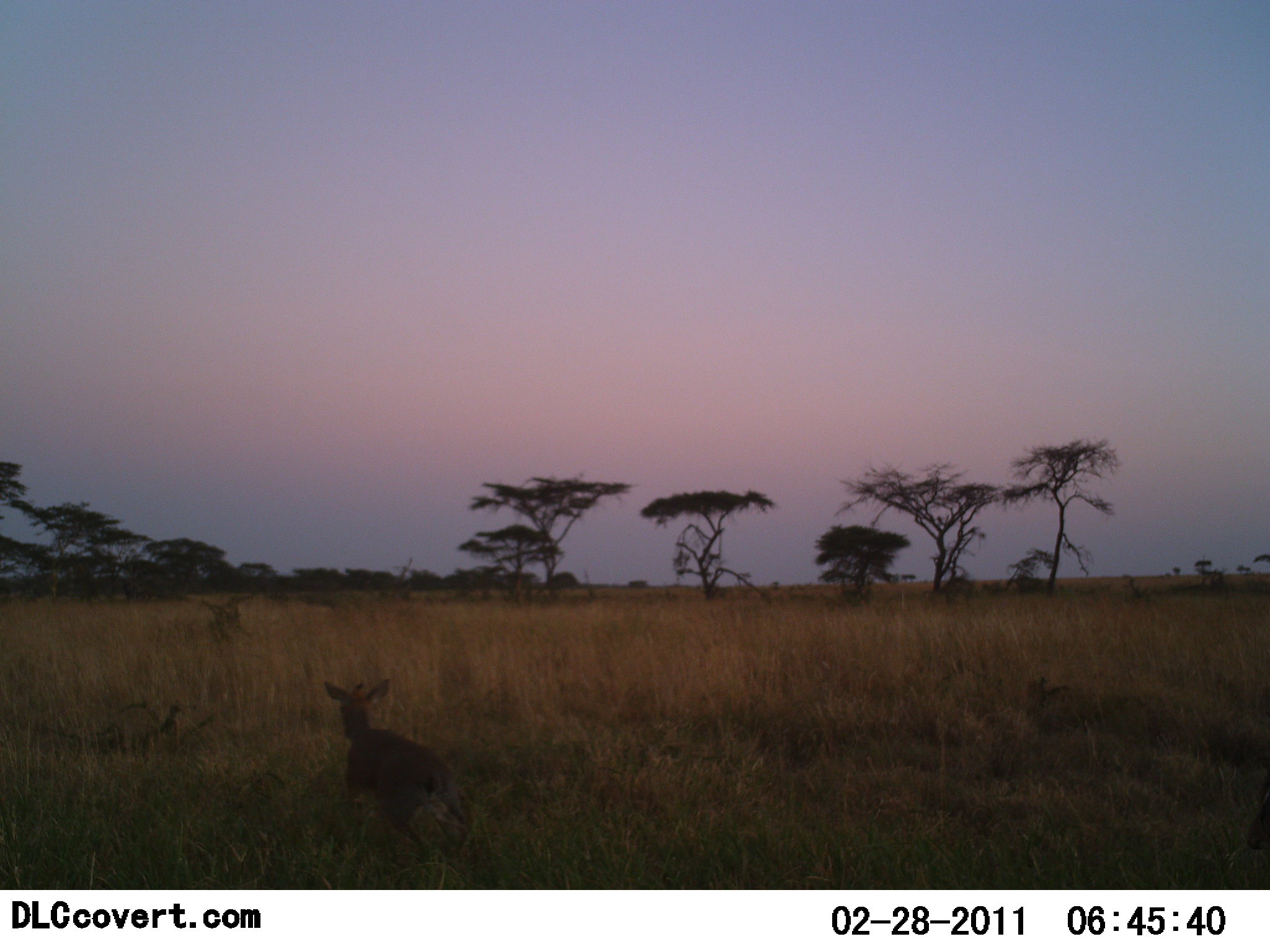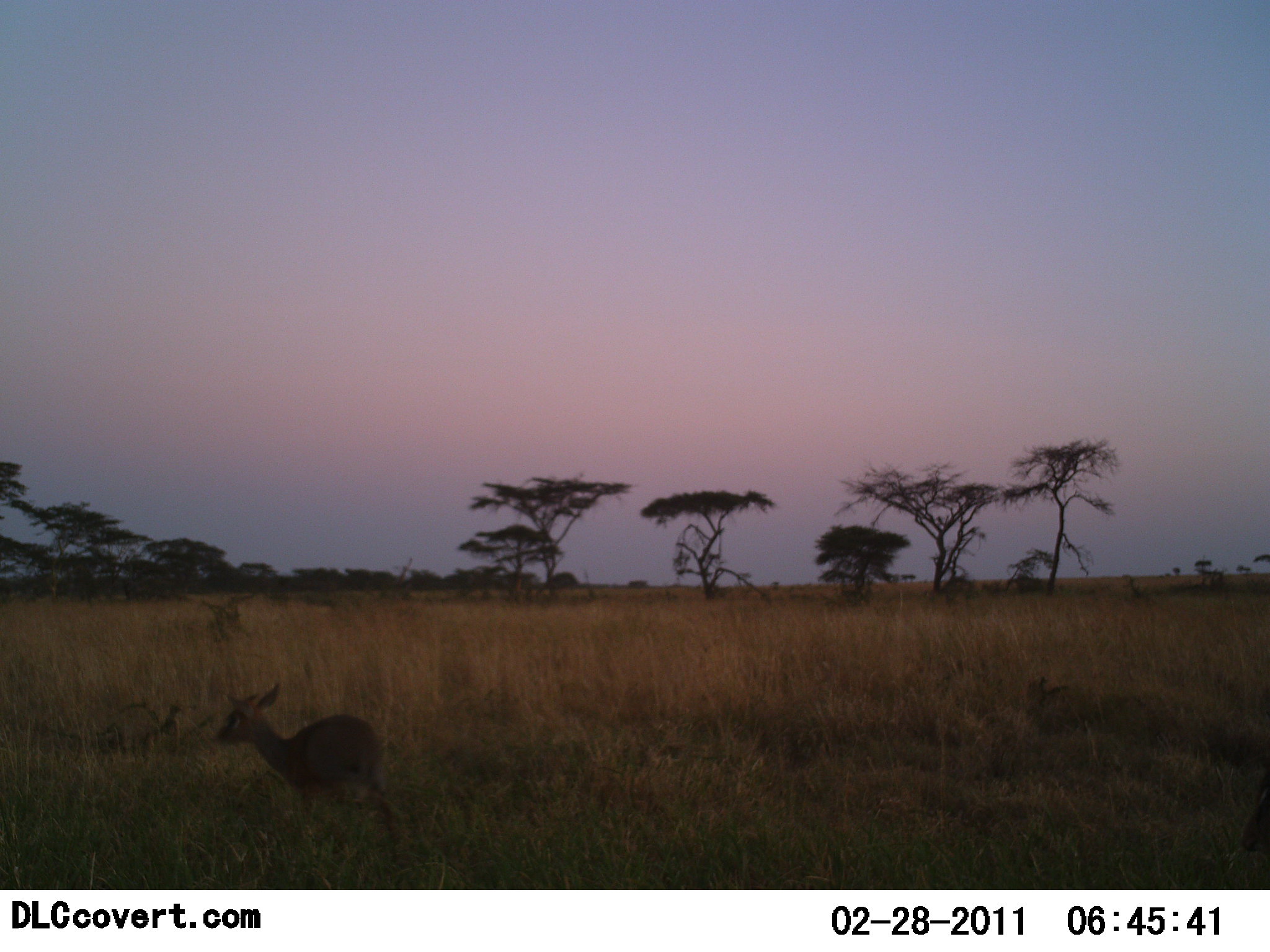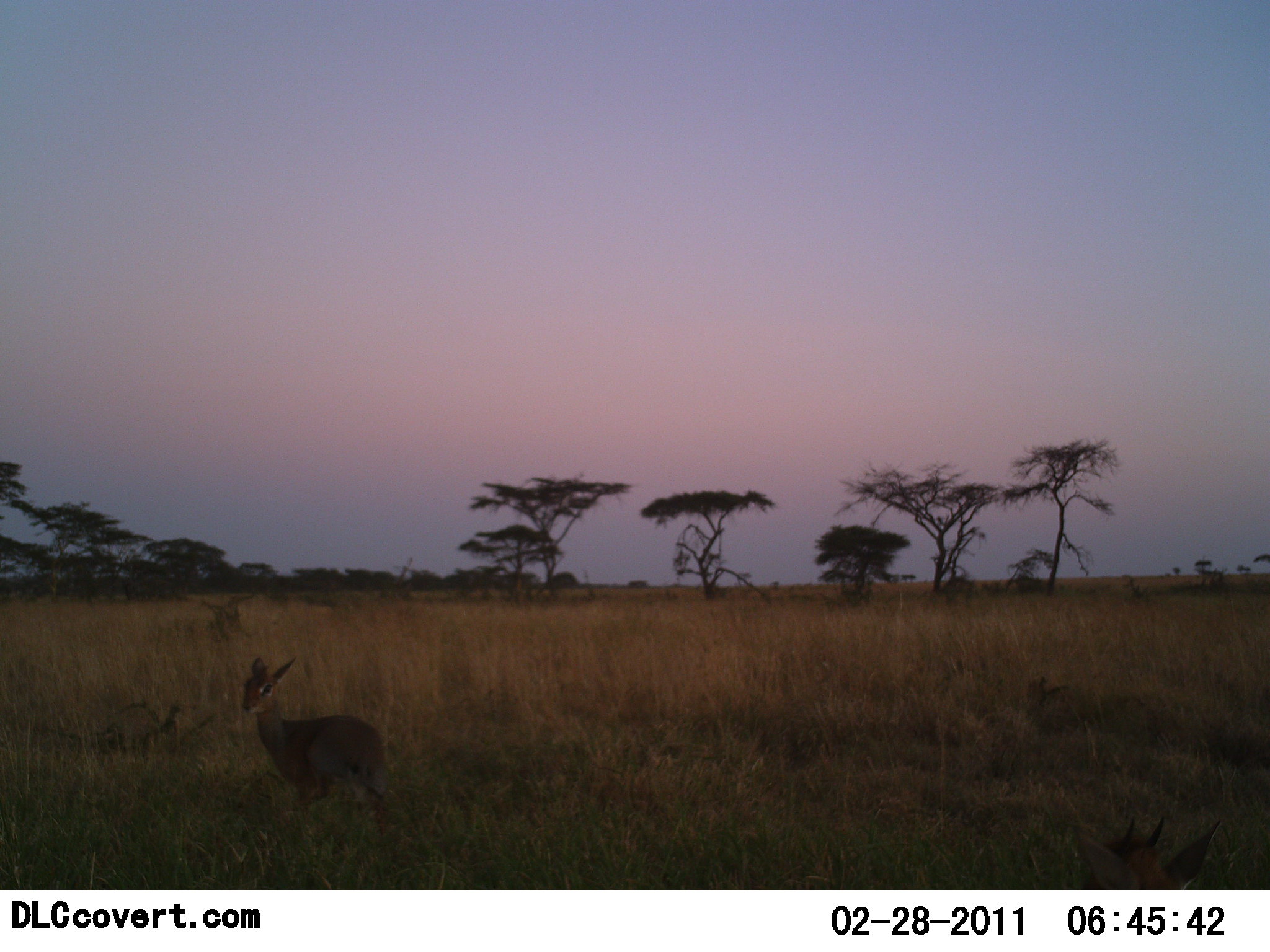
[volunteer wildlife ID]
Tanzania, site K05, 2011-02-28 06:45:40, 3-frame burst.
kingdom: Animalia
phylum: Chordata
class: Mammalia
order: Artiodactyla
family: Bovidae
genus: Madoqua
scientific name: Madoqua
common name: dikdik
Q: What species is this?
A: Dikdik (Madoqua).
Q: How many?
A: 2.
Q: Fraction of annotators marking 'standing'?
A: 18%.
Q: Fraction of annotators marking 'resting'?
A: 0%.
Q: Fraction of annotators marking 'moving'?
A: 73%.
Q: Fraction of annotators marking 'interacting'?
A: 0%.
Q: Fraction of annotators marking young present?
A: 0%.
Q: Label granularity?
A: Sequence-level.